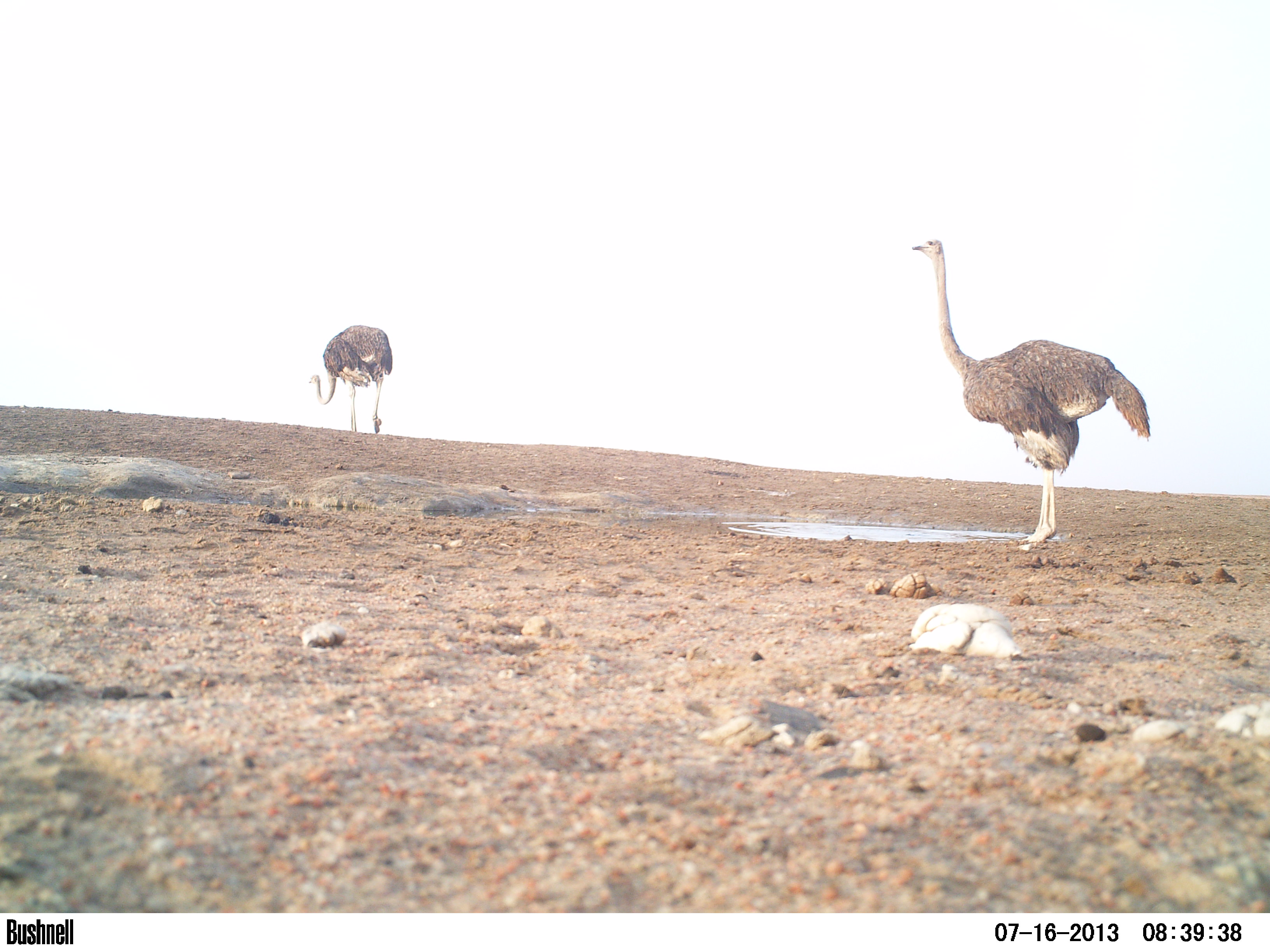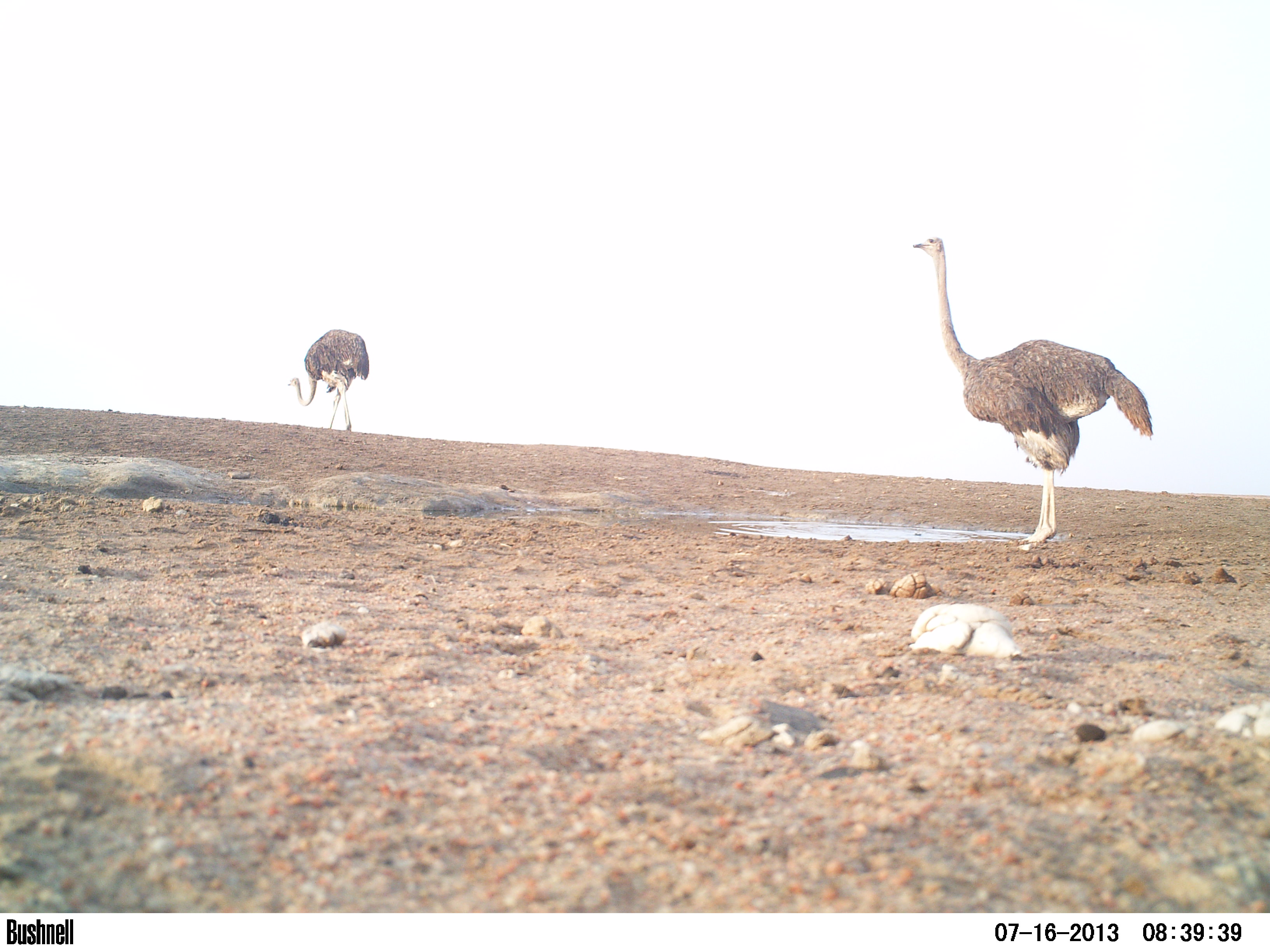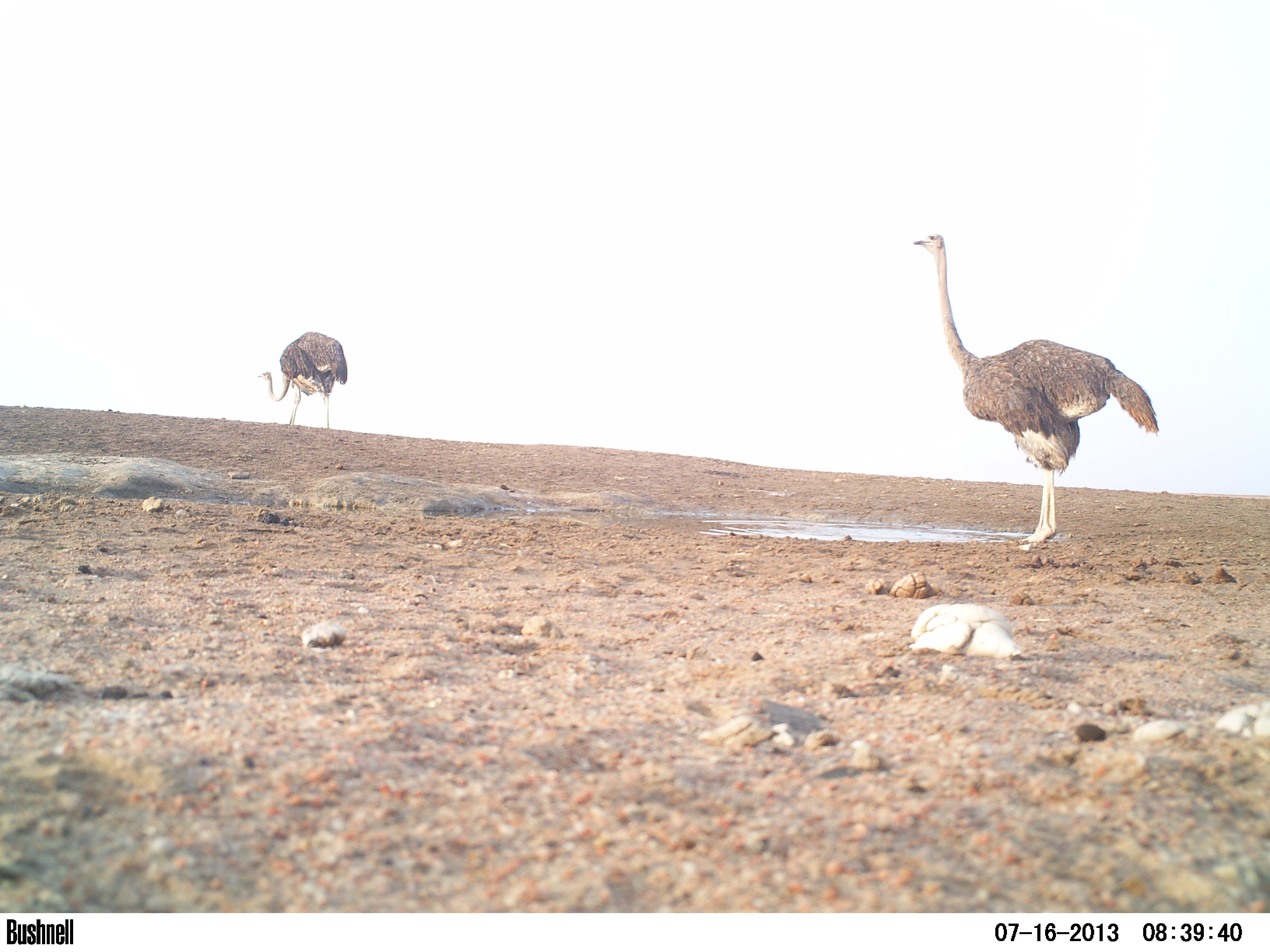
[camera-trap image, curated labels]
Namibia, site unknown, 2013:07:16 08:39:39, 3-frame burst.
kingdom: Animalia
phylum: Chordata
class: Aves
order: Struthioniformes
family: Struthionidae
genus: Struthio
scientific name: Struthio camelus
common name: common ostrich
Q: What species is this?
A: Struthio camelus (common ostrich).